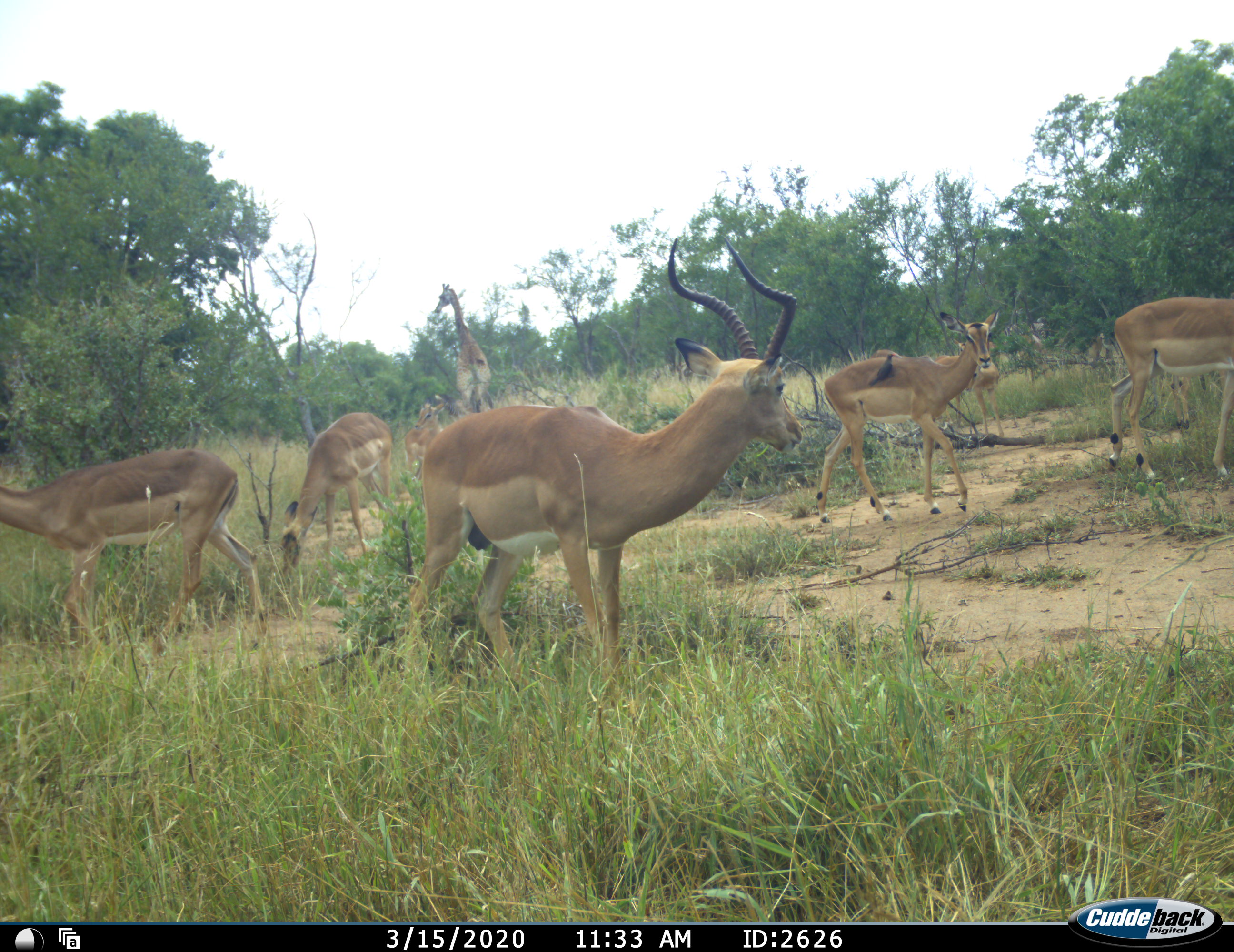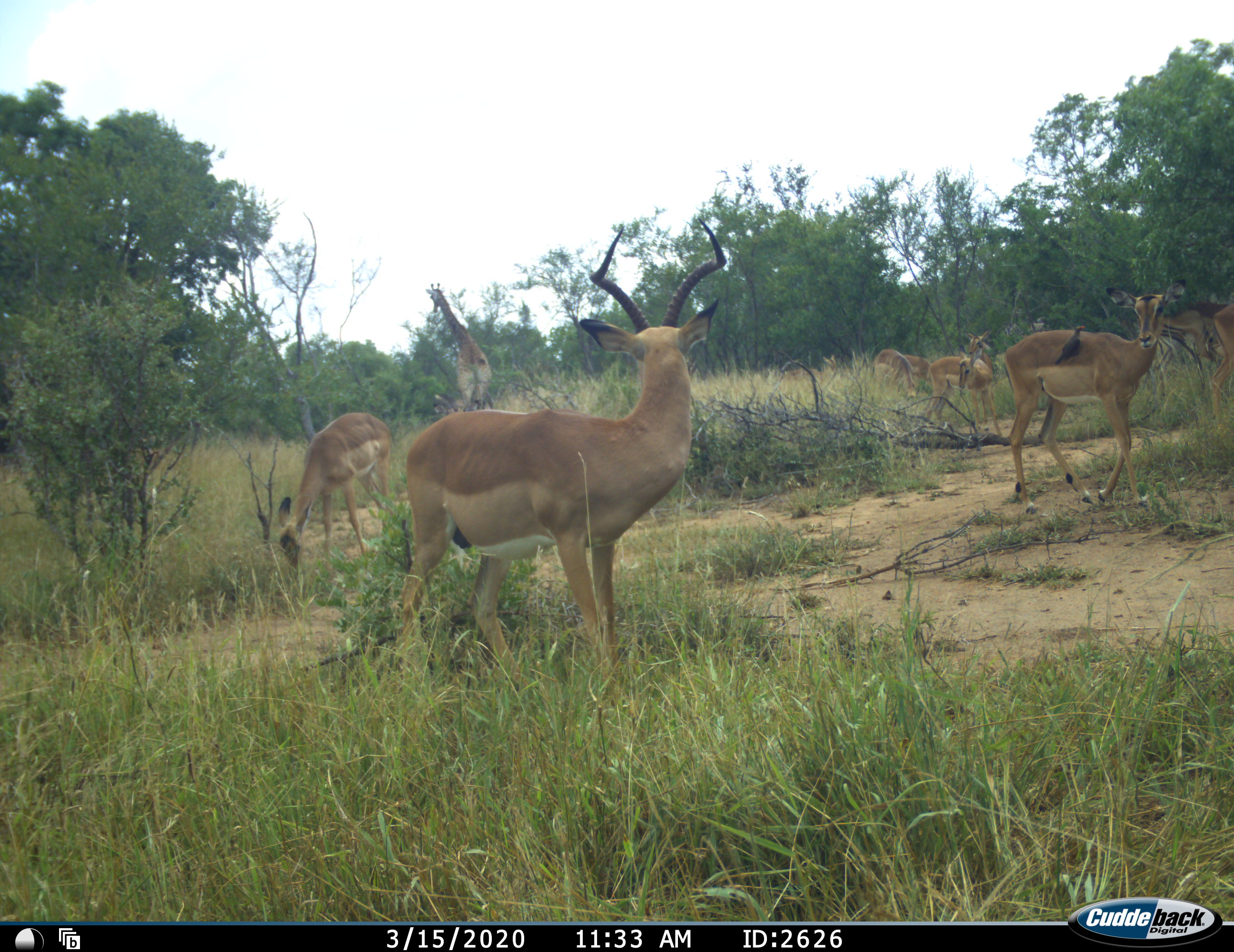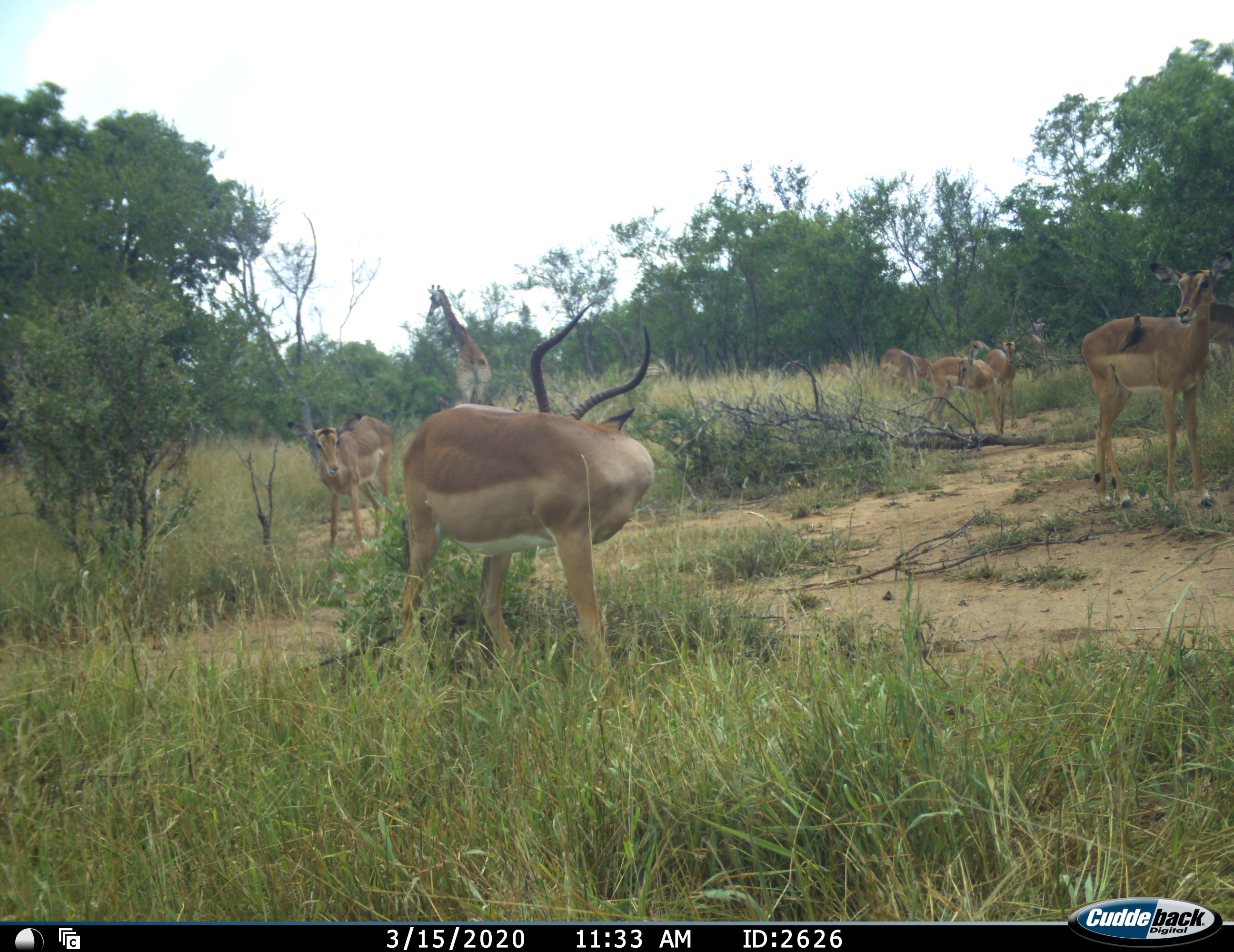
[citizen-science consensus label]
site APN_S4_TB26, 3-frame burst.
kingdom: Animalia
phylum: Chordata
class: Mammalia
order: Artiodactyla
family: Giraffidae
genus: Giraffa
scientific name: Giraffa camelopardalis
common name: giraffe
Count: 1.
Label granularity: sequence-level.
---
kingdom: Animalia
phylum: Chordata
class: Mammalia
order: Artiodactyla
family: Bovidae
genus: Aepyceros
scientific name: Aepyceros melampus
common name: impala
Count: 10.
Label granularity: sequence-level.